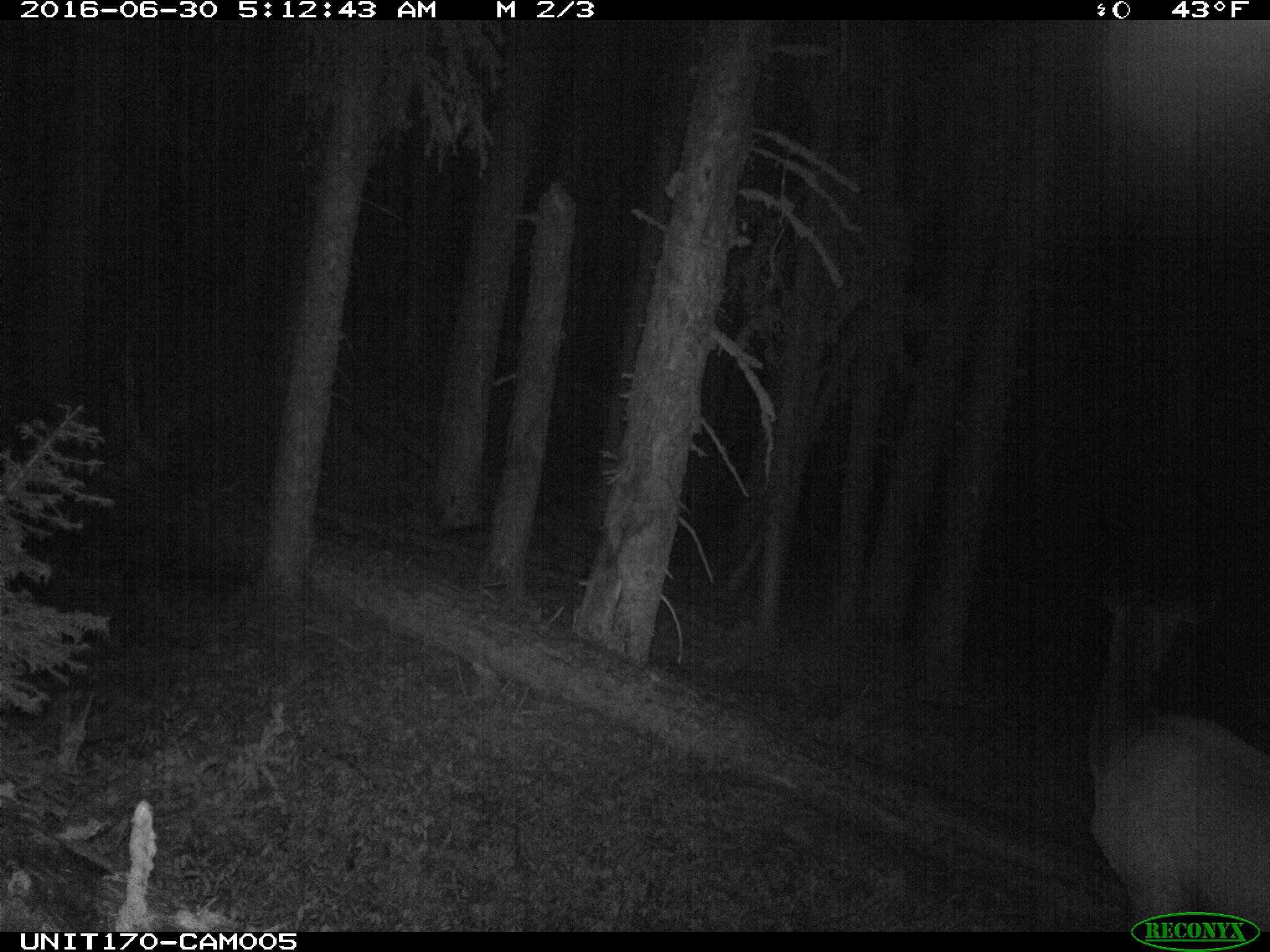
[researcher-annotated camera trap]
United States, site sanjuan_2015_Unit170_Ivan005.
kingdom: Animalia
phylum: Chordata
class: Mammalia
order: Artiodactyla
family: Cervidae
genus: Cervus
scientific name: Cervus elaphus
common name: red deer